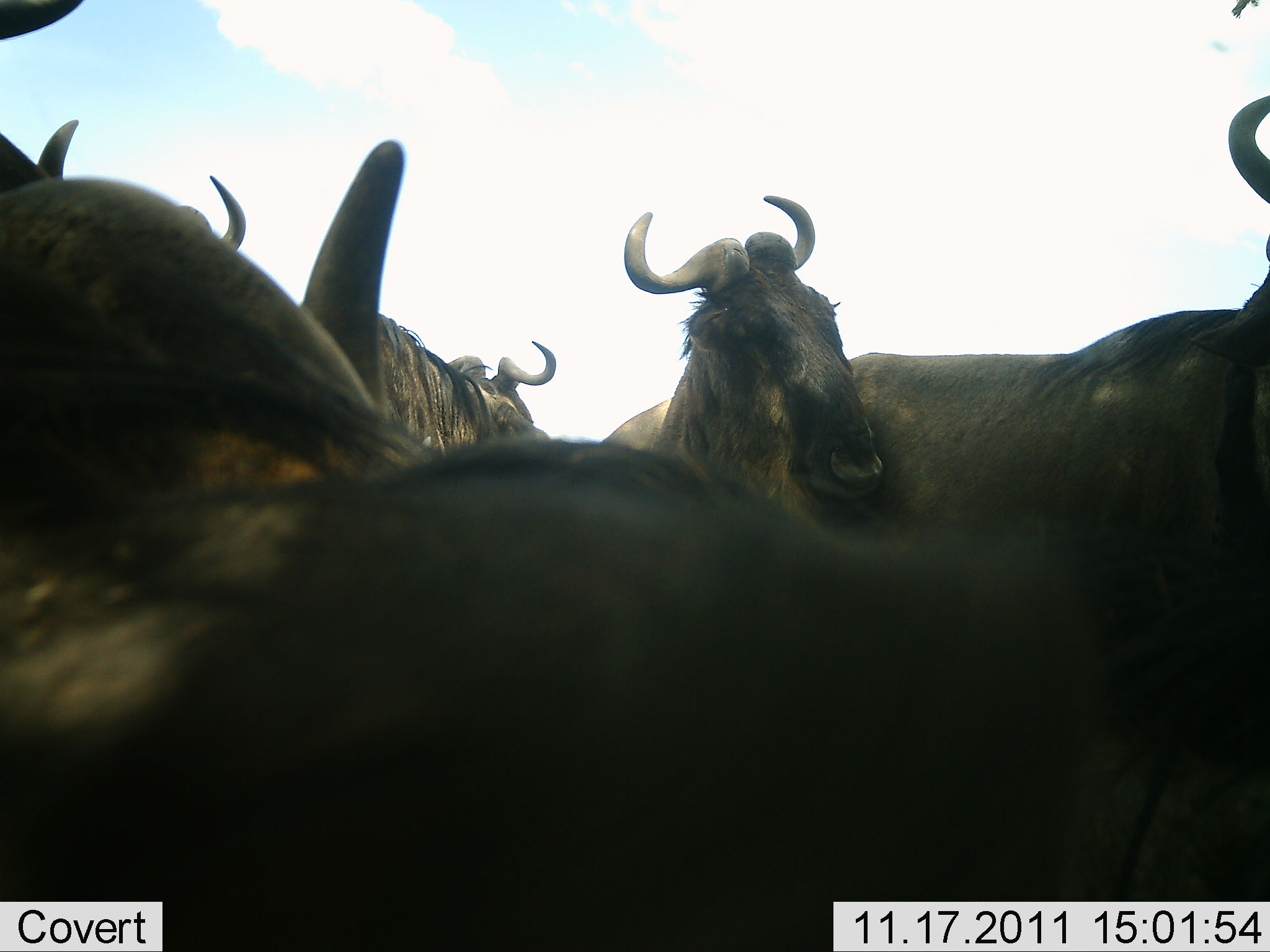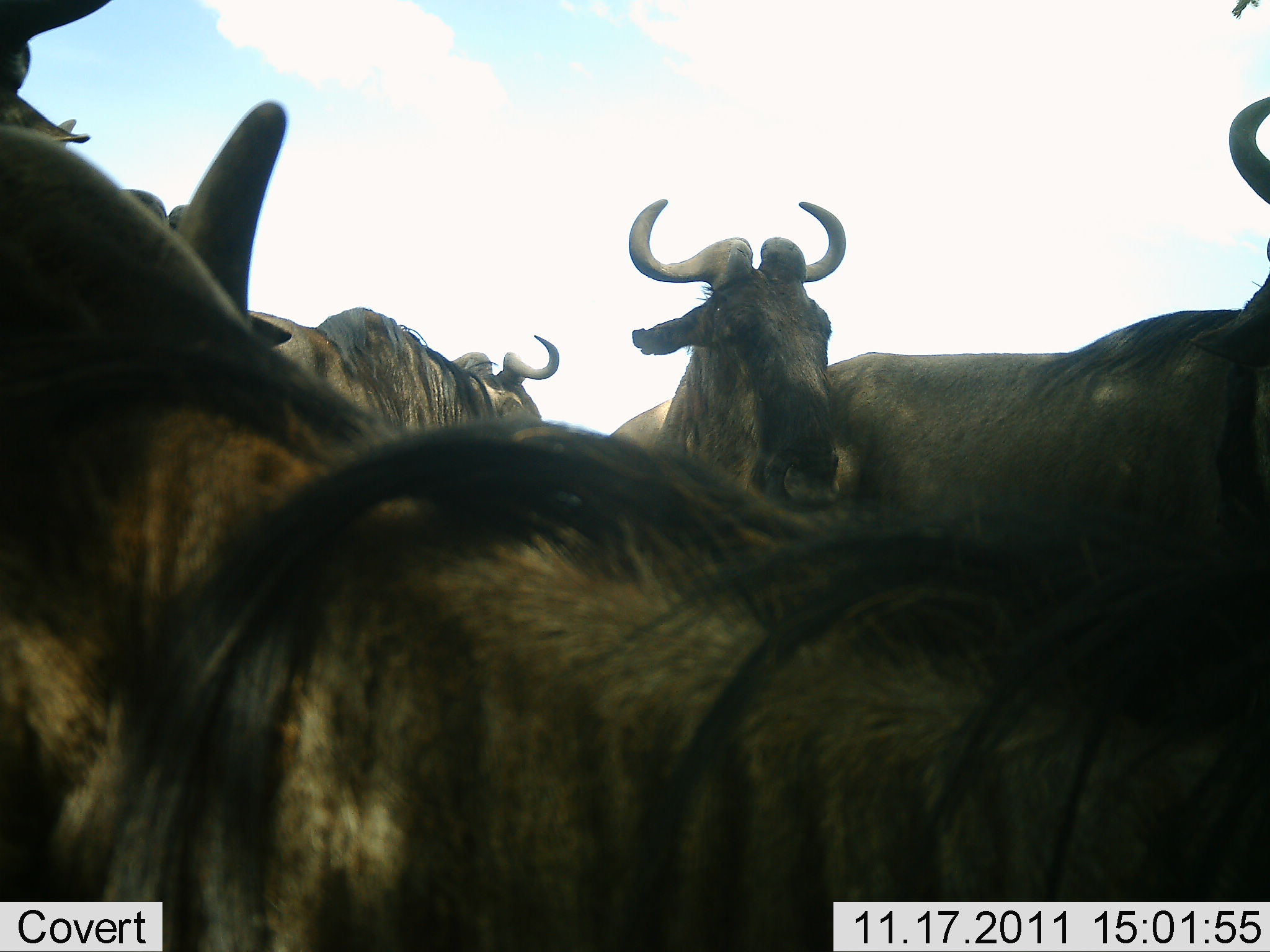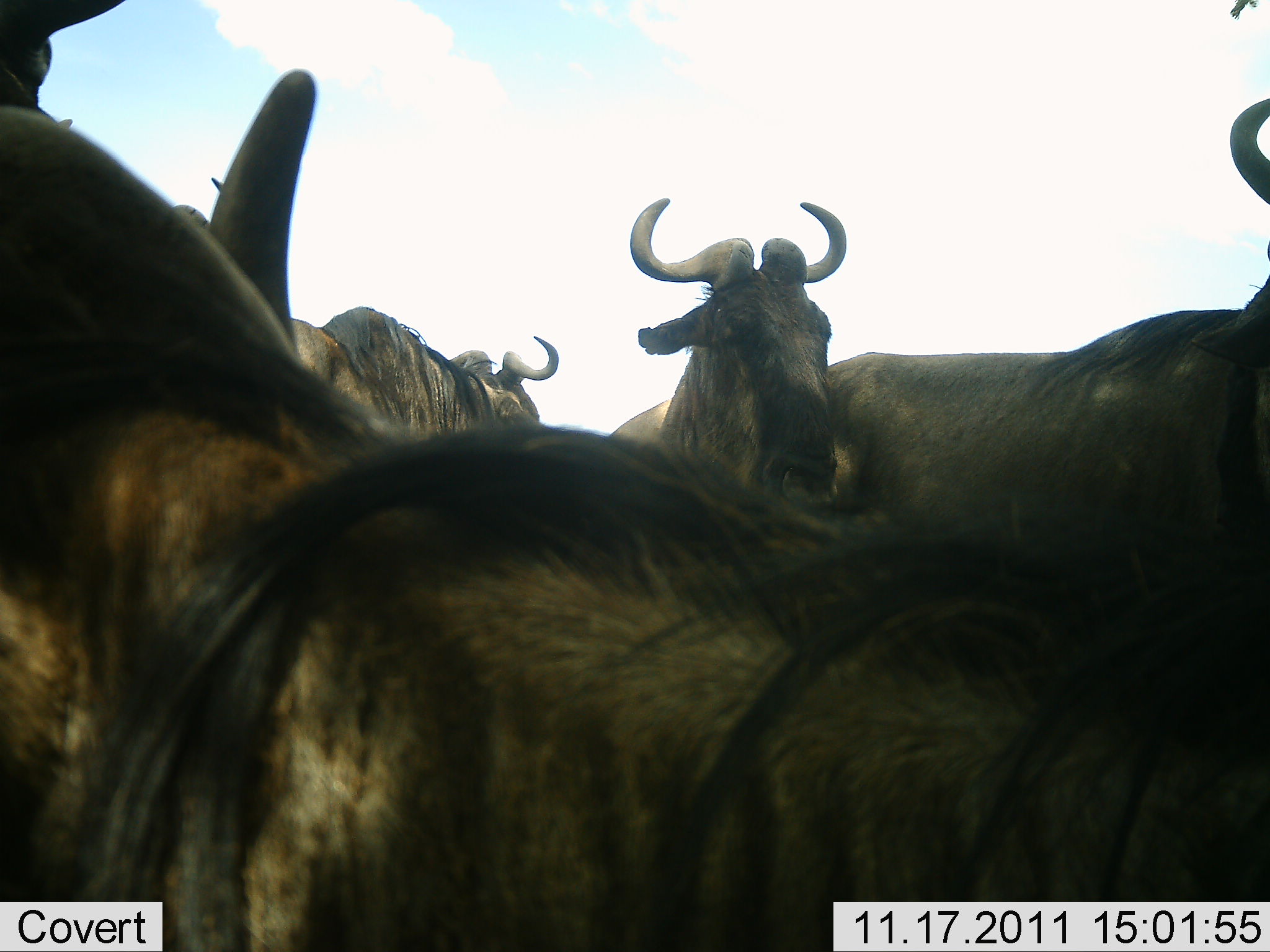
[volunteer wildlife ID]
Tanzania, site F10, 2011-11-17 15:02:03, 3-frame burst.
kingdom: Animalia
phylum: Chordata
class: Mammalia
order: Artiodactyla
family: Bovidae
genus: Connochaetes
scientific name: Connochaetes taurinus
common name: blue wildebeest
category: wildebeest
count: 5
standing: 71%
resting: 21%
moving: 7%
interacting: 36%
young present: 7%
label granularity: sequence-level